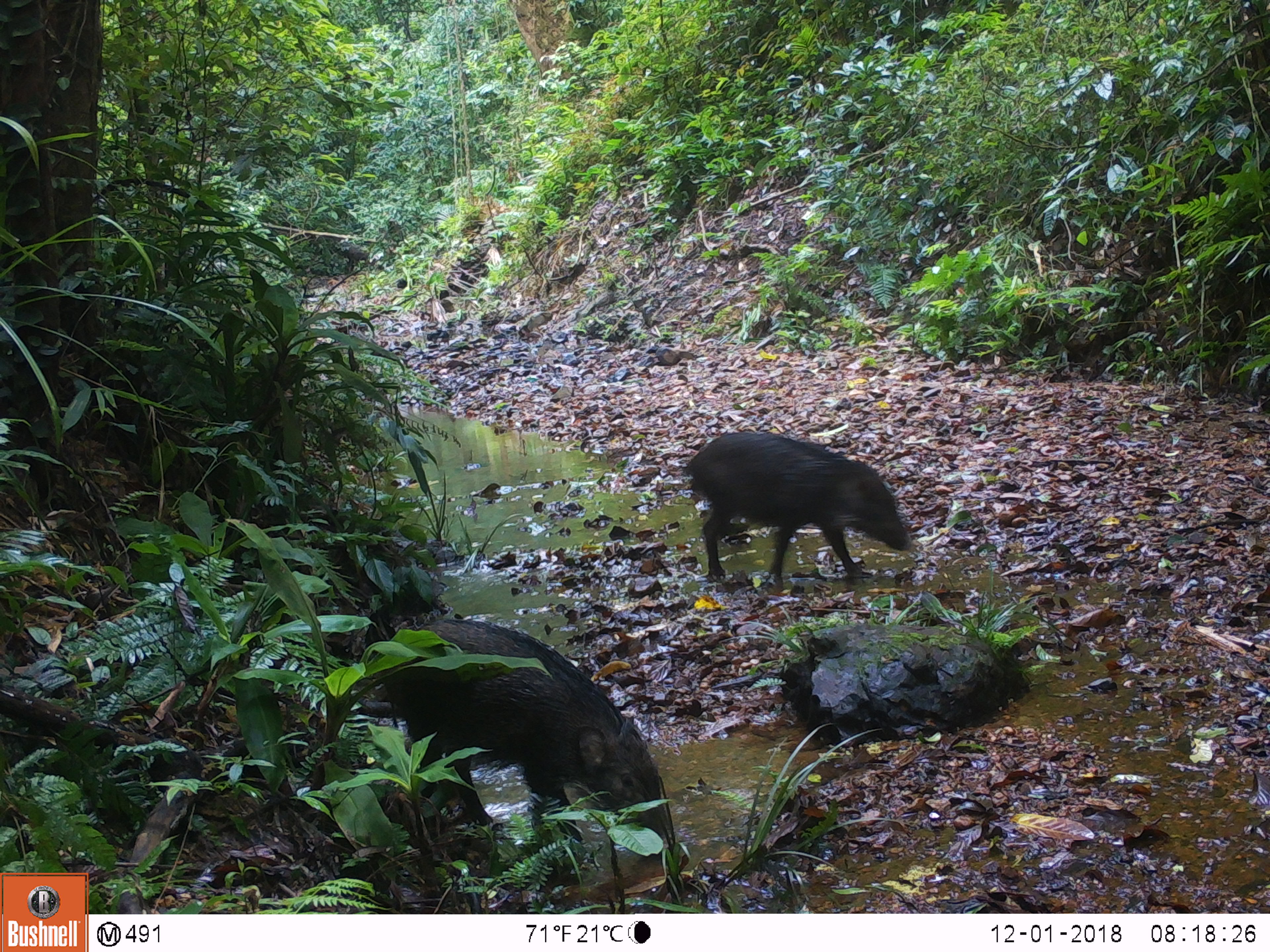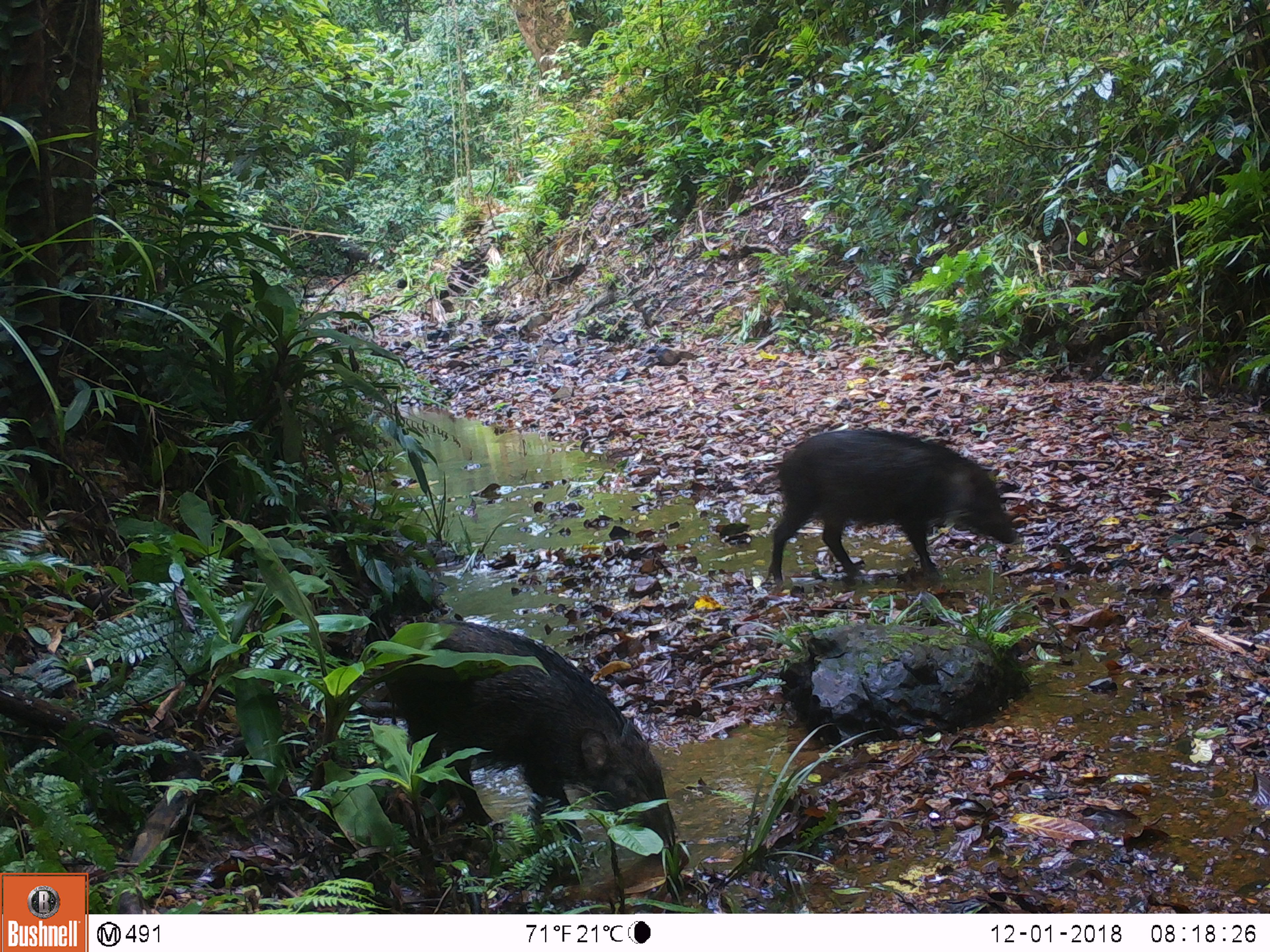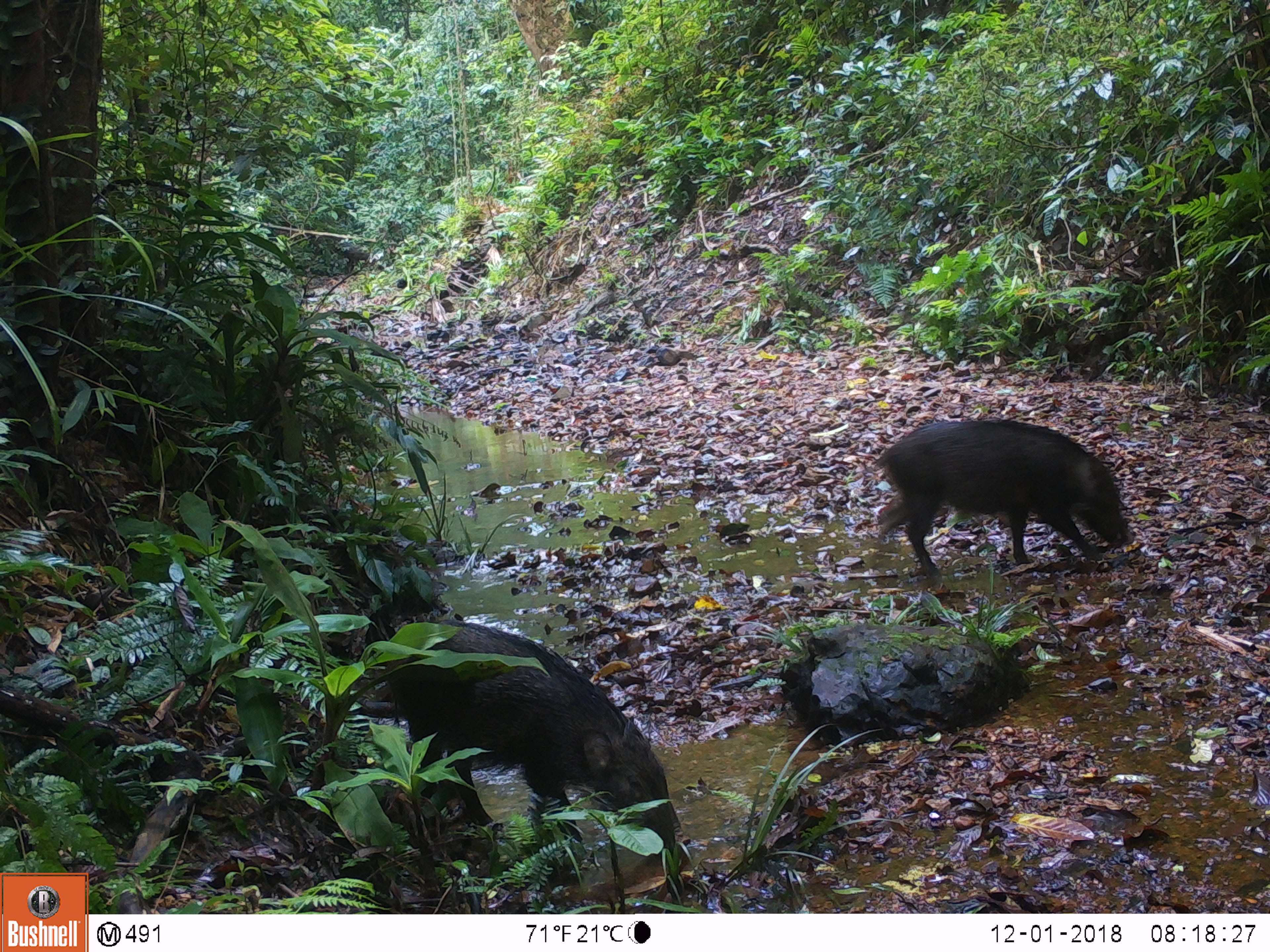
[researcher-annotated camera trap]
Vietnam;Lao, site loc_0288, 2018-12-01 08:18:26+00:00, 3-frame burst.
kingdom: Animalia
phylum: Chordata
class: Mammalia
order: Artiodactyla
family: Suidae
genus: Sus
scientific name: Sus scrofa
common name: eurasian wild pig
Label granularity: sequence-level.